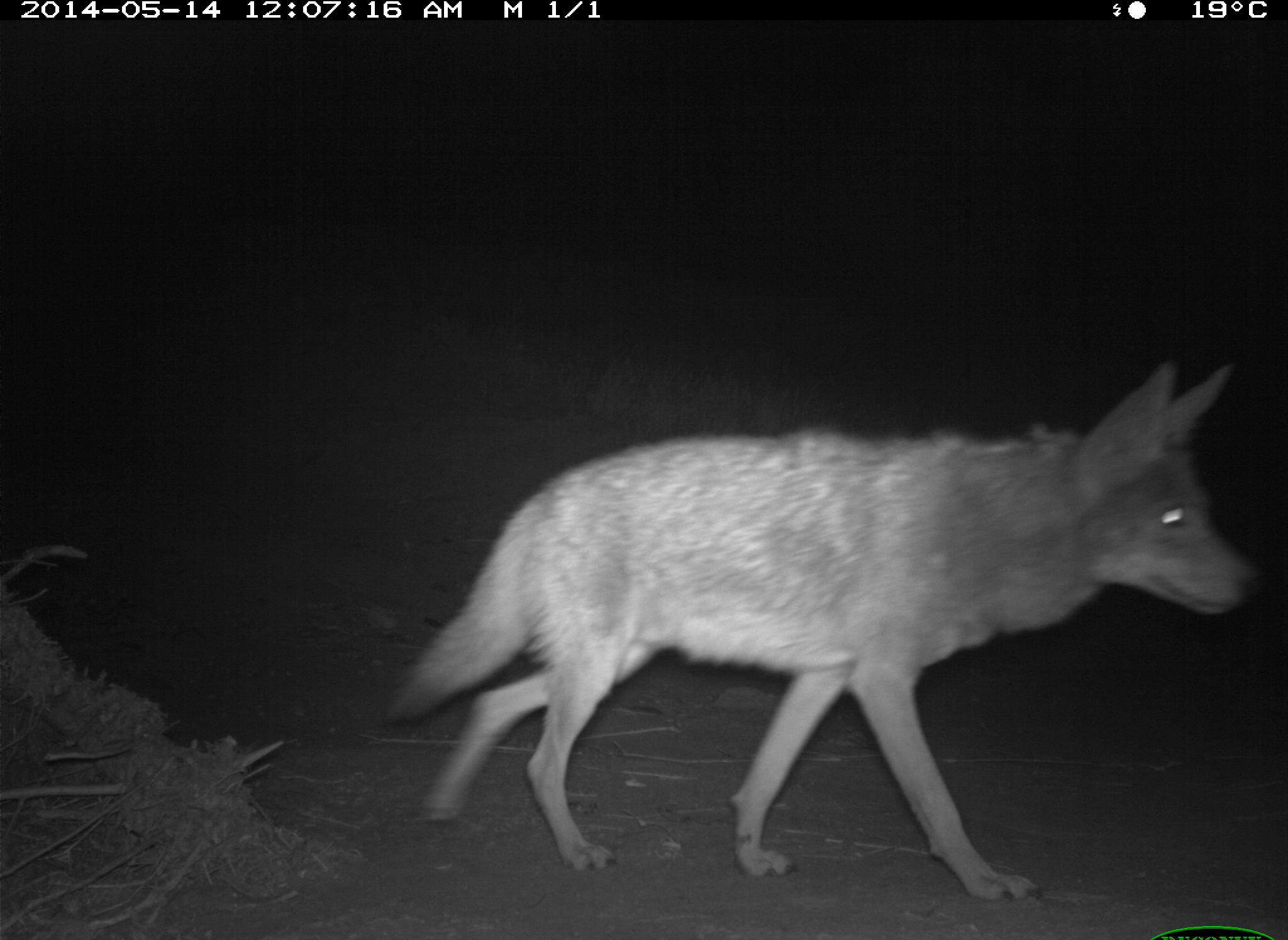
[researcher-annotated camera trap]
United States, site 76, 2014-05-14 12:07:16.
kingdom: Animalia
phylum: Chordata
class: Mammalia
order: Carnivora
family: Canidae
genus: Canis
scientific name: Canis latrans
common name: coyote